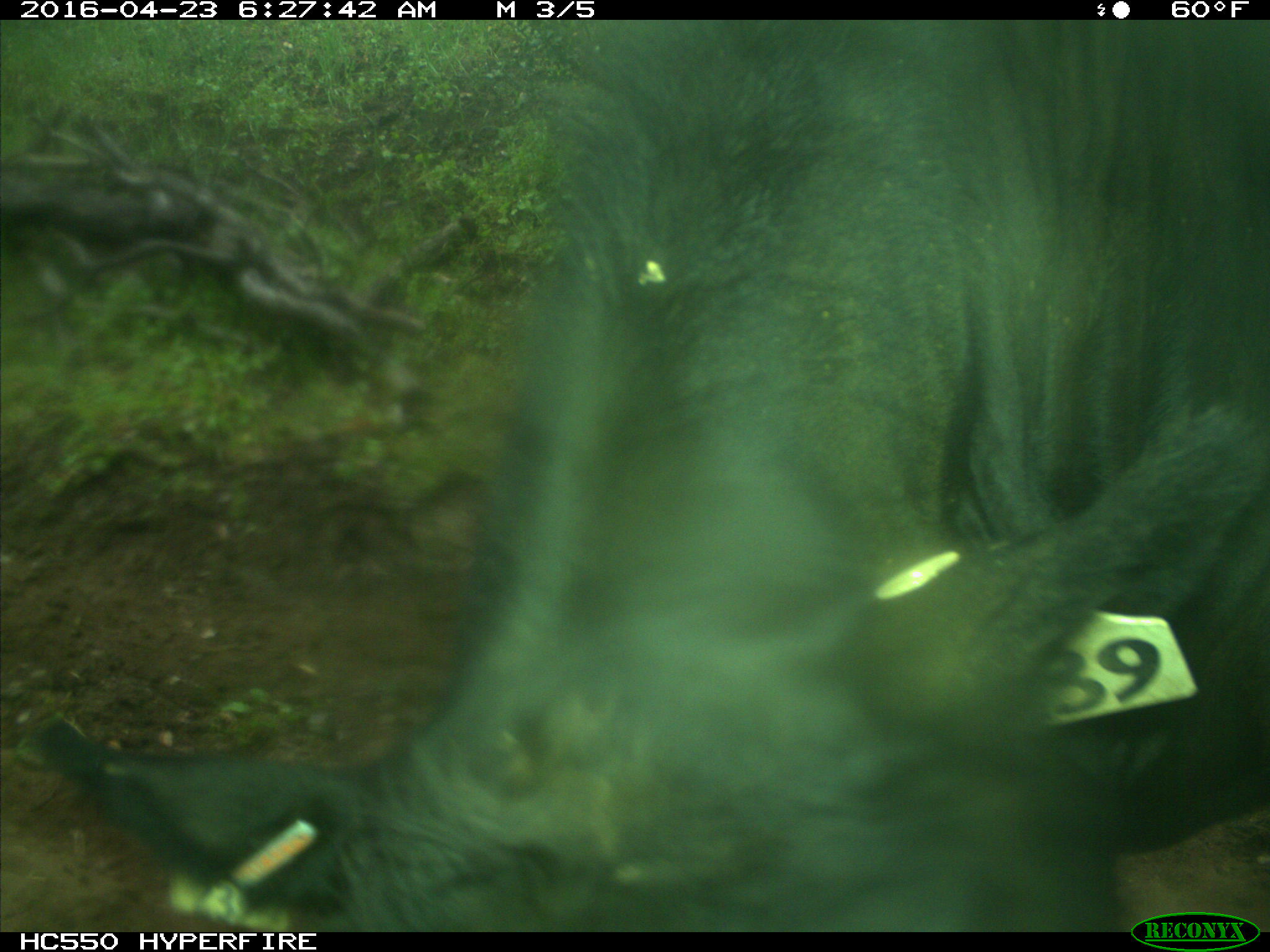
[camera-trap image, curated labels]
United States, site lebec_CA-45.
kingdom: Animalia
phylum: Chordata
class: Mammalia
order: Artiodactyla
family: Bovidae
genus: Bos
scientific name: Bos taurus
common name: domestic cow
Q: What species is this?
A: Bos taurus (domestic cow).